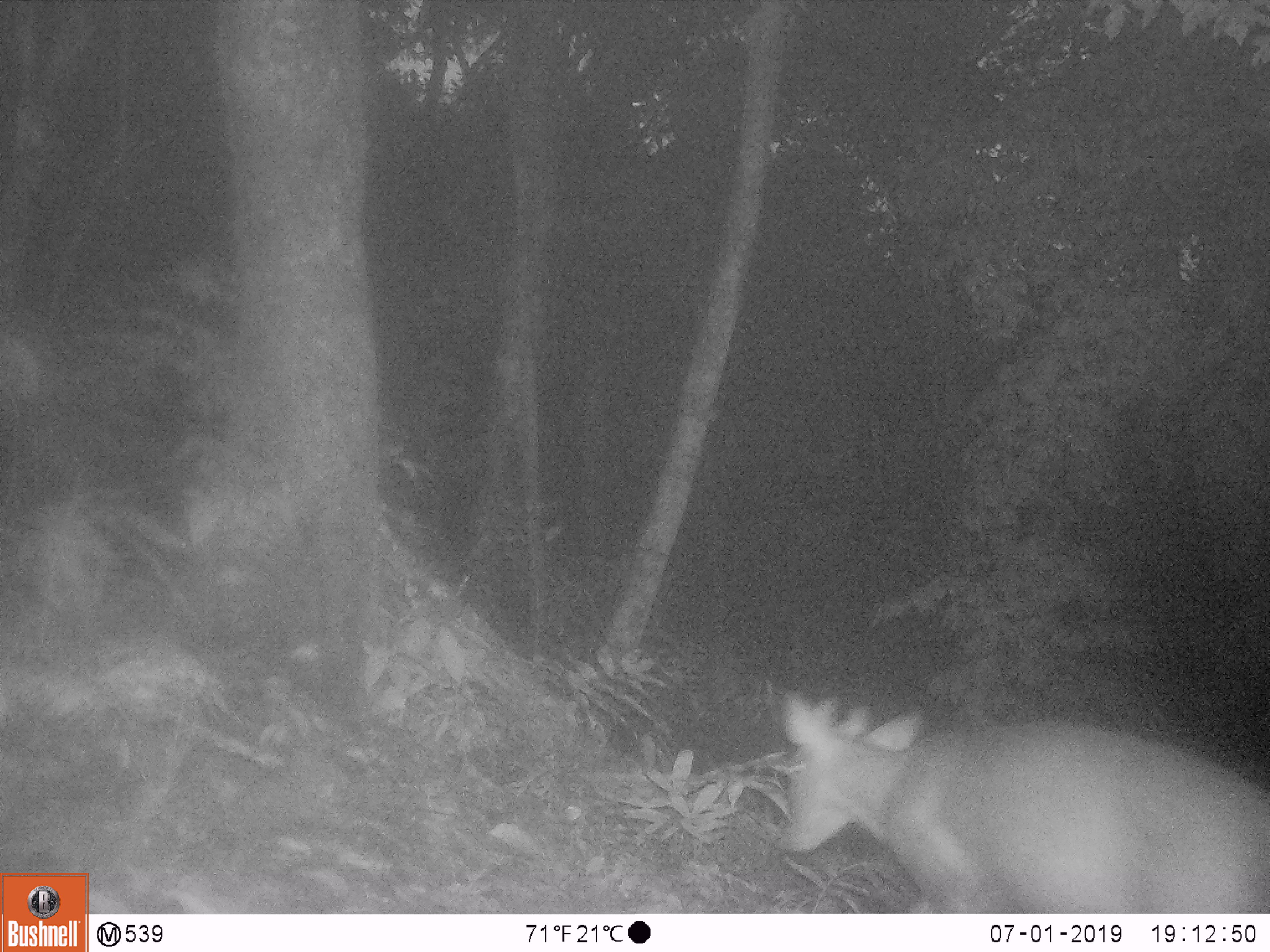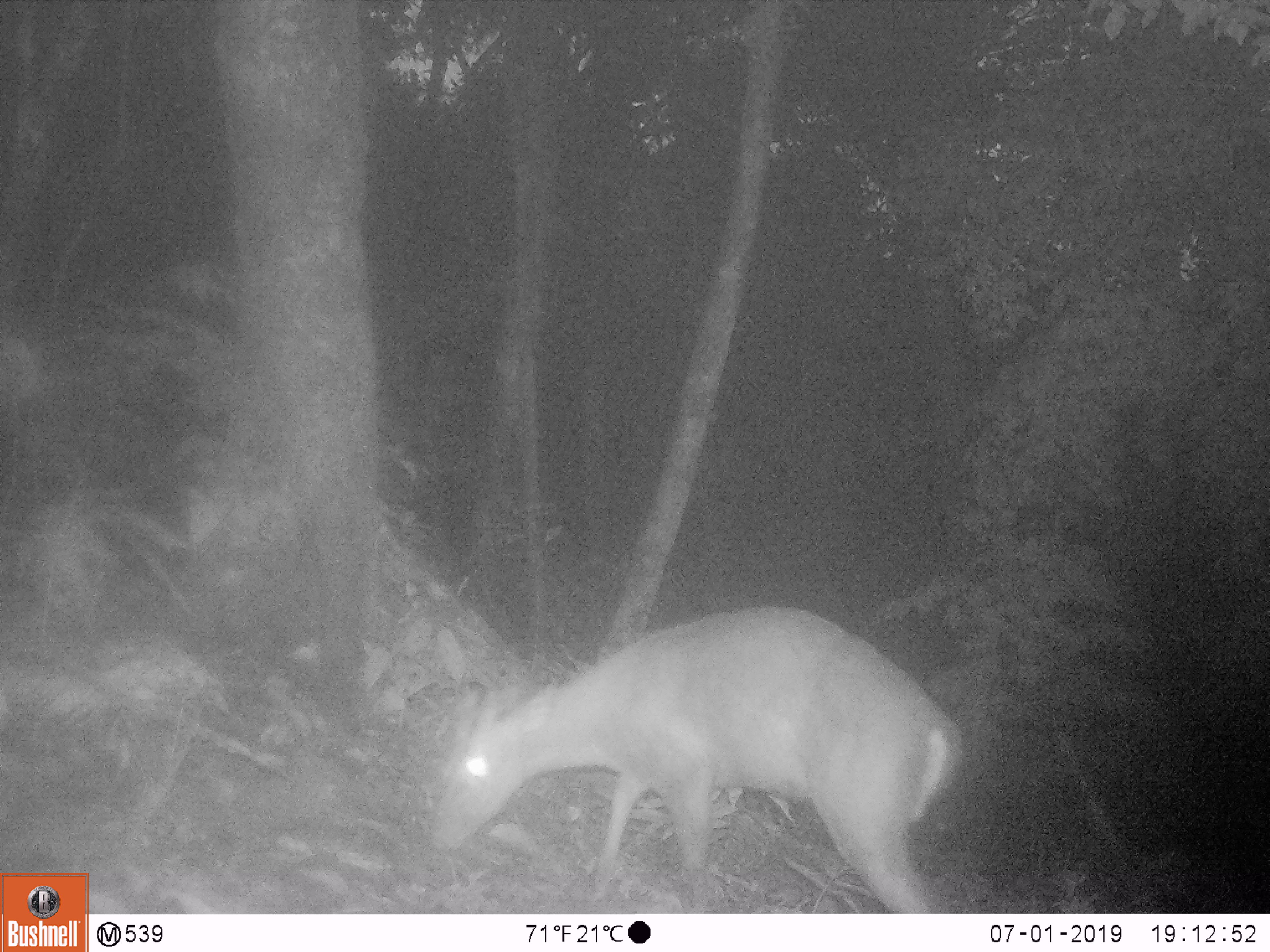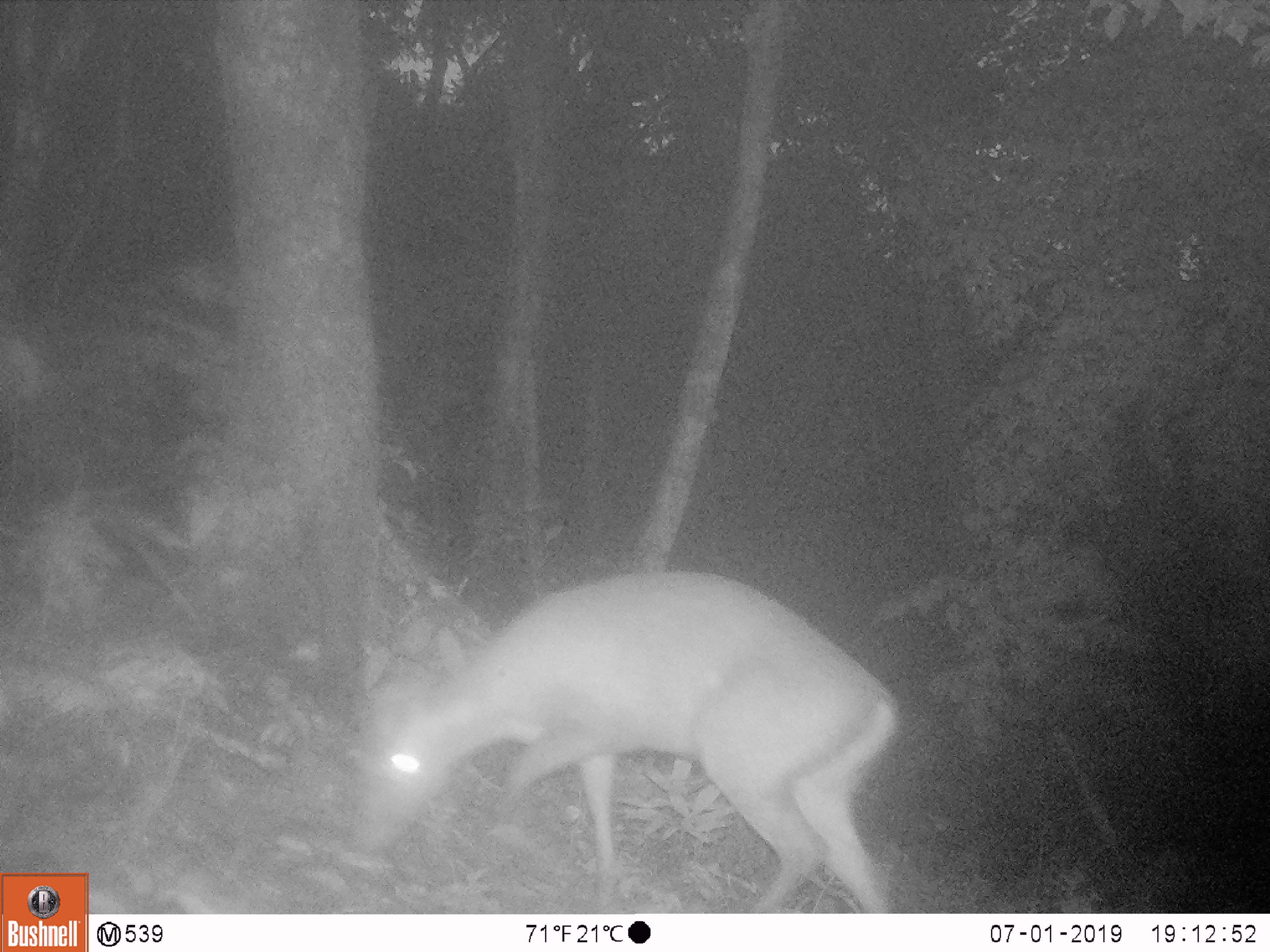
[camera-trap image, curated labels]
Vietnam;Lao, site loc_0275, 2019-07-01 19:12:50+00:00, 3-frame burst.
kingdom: Animalia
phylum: Chordata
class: Mammalia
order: Artiodactyla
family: Cervidae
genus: Muntiacus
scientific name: Muntiacus rooseveltorum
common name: roosevelt's muntjac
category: roosevelts muntjac group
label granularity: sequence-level